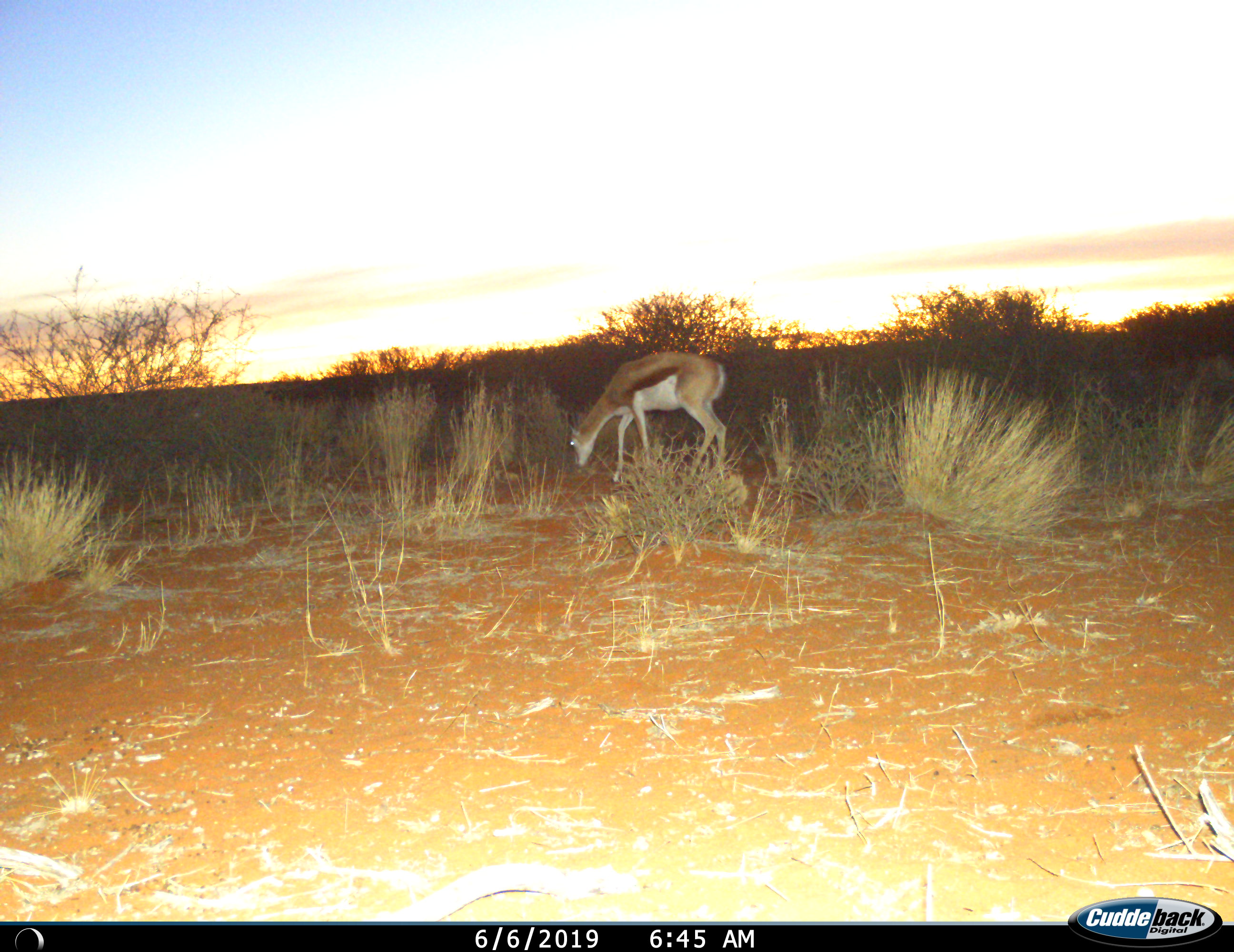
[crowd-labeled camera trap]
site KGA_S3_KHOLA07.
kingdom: Animalia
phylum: Chordata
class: Mammalia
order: Artiodactyla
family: Bovidae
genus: Antidorcas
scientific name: Antidorcas marsupialis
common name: springbok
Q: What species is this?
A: Springbok (Antidorcas marsupialis).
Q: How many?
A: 1.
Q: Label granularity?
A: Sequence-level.